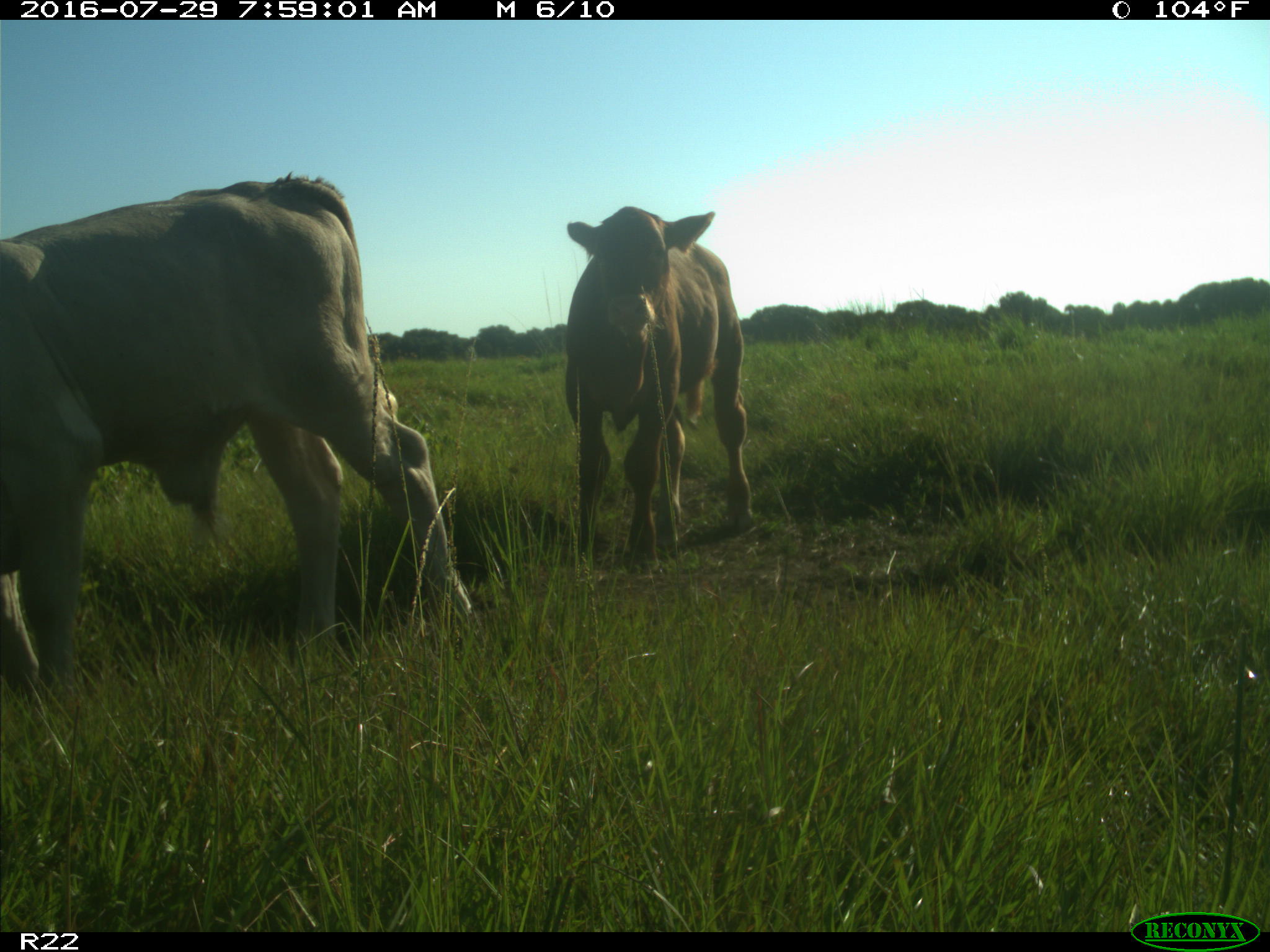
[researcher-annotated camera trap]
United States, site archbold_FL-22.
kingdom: Animalia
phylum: Chordata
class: Mammalia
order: Artiodactyla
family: Bovidae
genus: Bos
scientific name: Bos taurus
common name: domestic cow